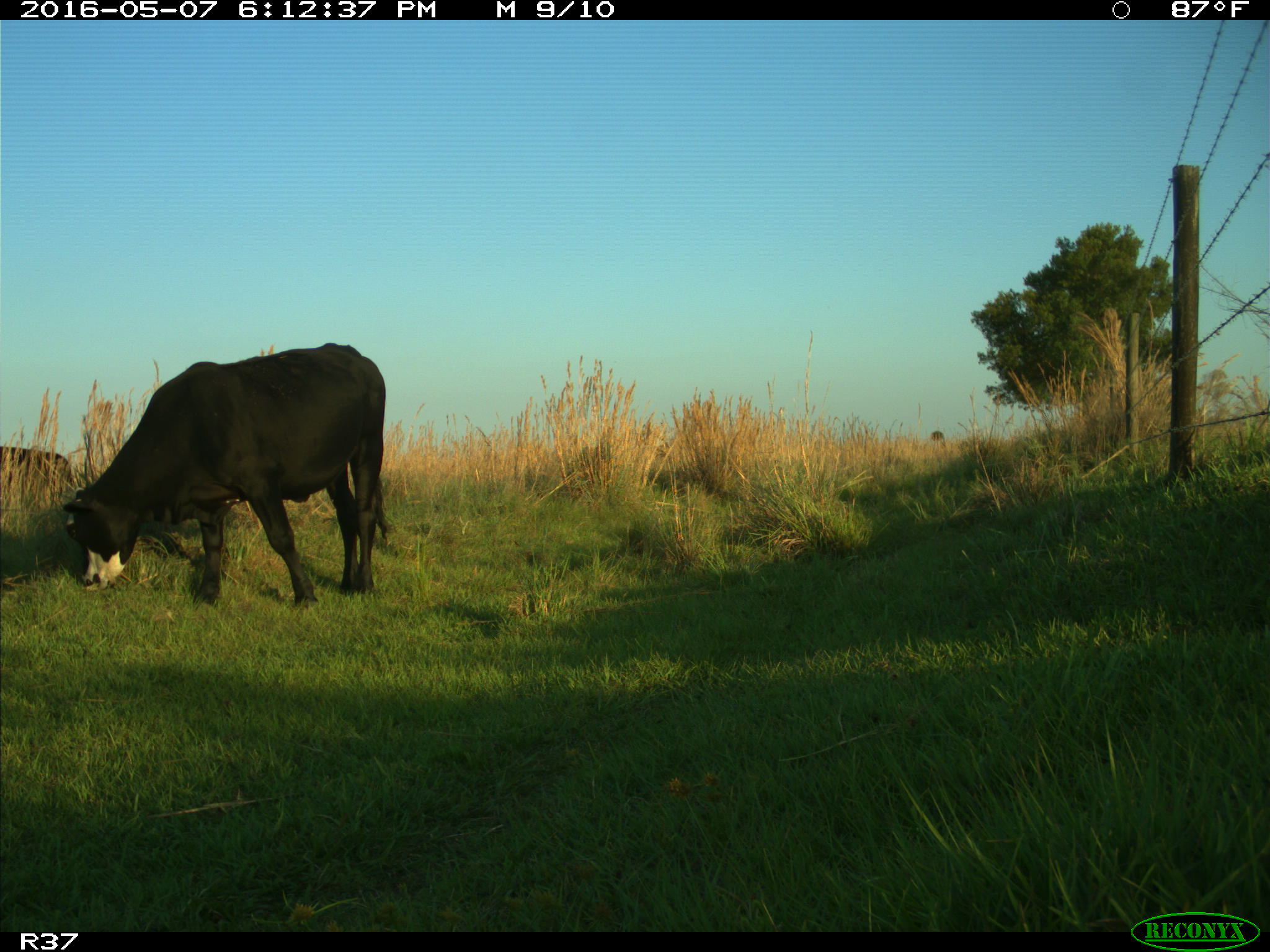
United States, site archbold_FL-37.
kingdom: Animalia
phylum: Chordata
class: Mammalia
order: Artiodactyla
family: Bovidae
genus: Bos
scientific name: Bos taurus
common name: domestic cow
Bos taurus (domestic cow).